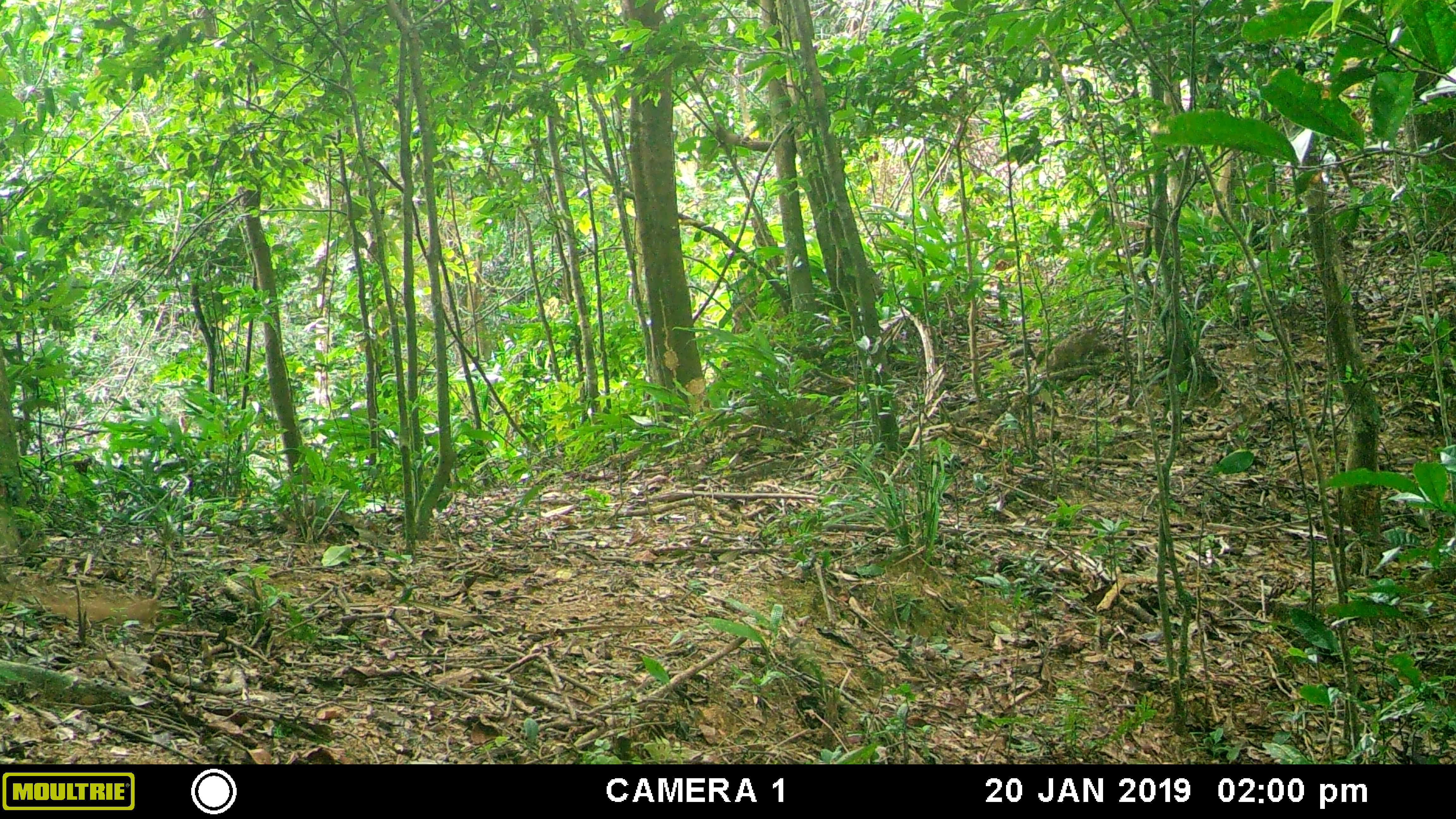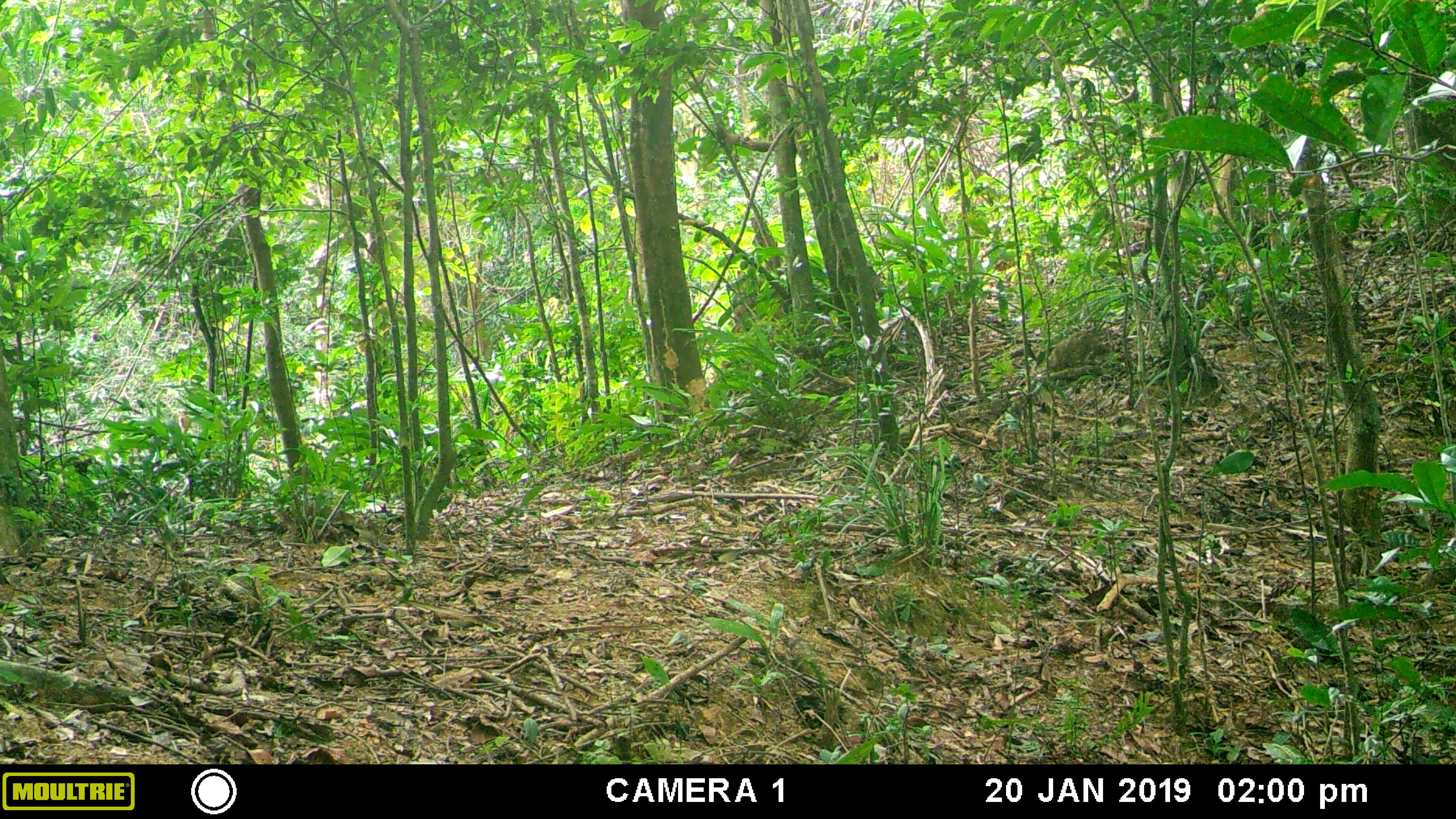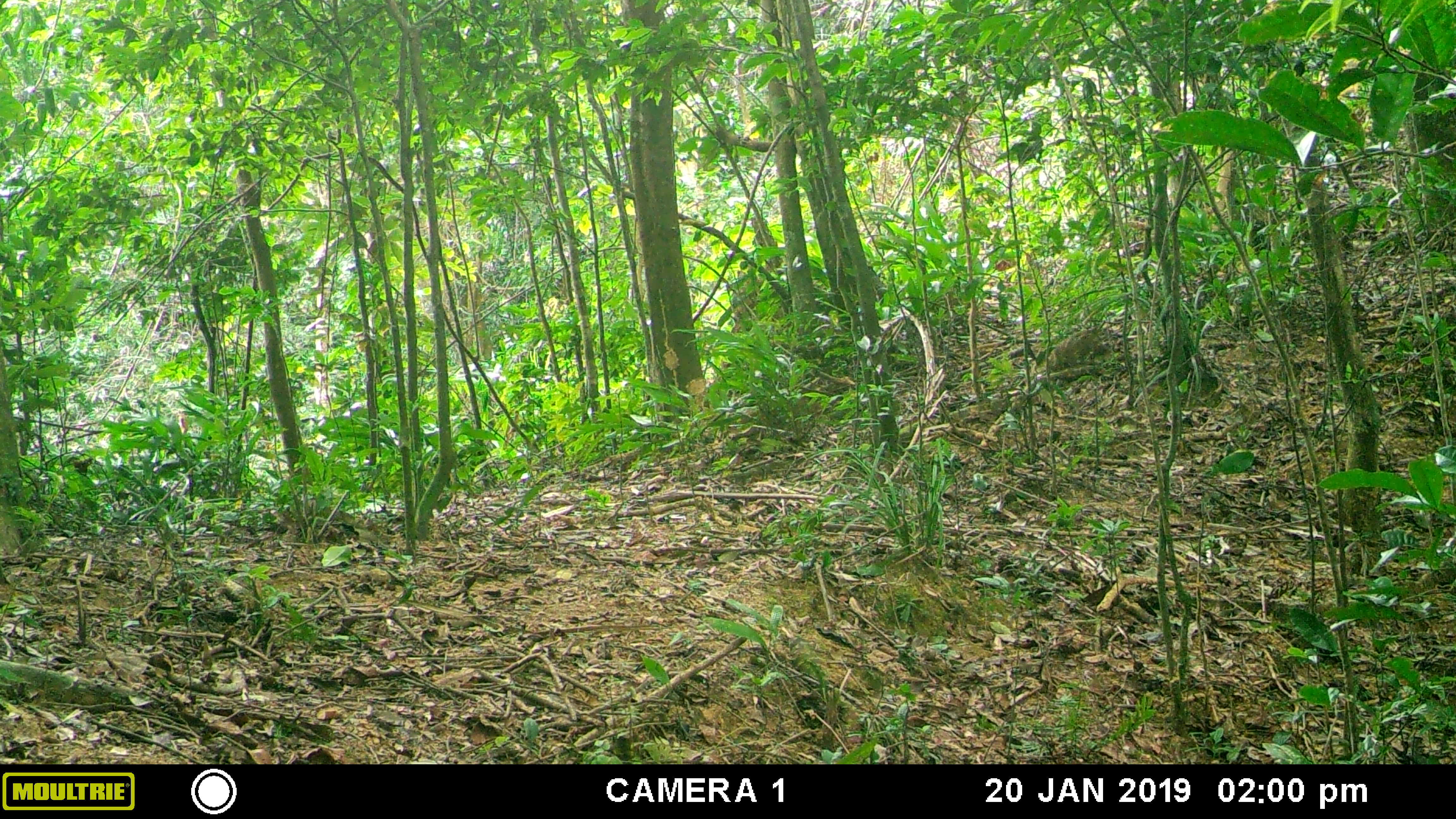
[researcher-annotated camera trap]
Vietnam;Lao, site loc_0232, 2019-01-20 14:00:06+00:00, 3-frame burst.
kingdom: Animalia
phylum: Chordata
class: Mammalia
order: Artiodactyla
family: Cervidae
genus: Muntiacus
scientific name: Muntiacus vuquangensis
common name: large-antlered muntjac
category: large antlered muntjac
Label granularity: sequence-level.